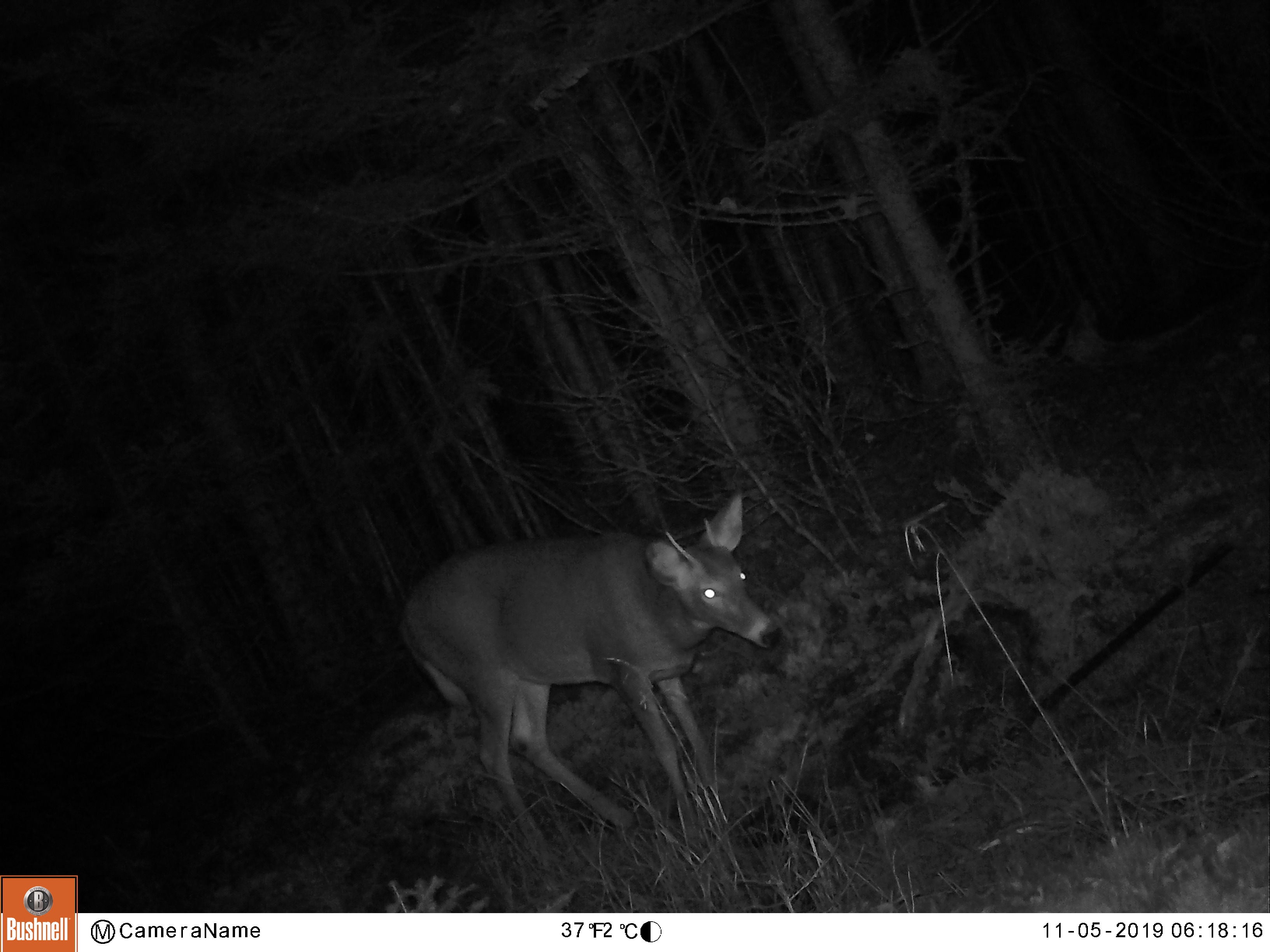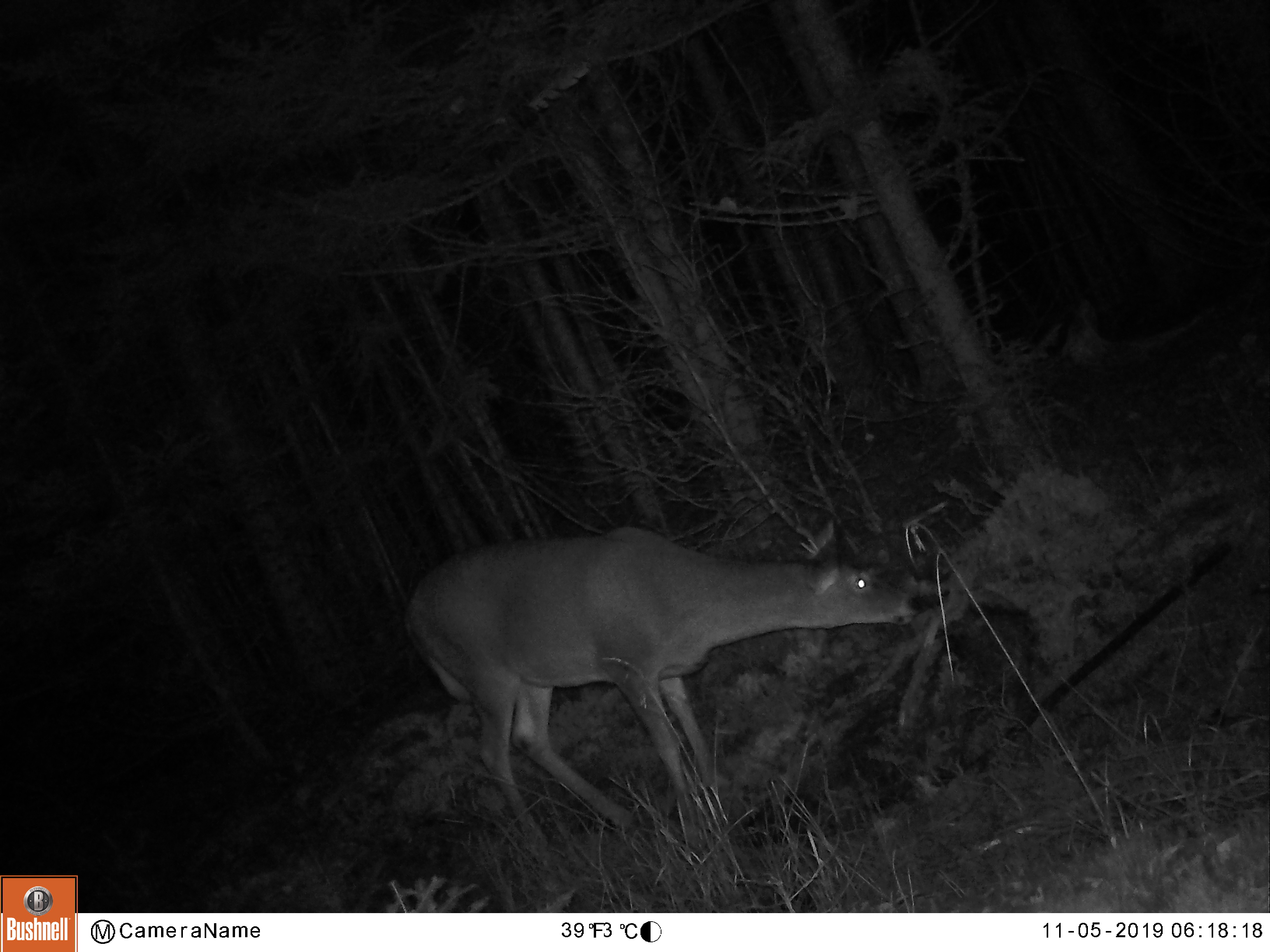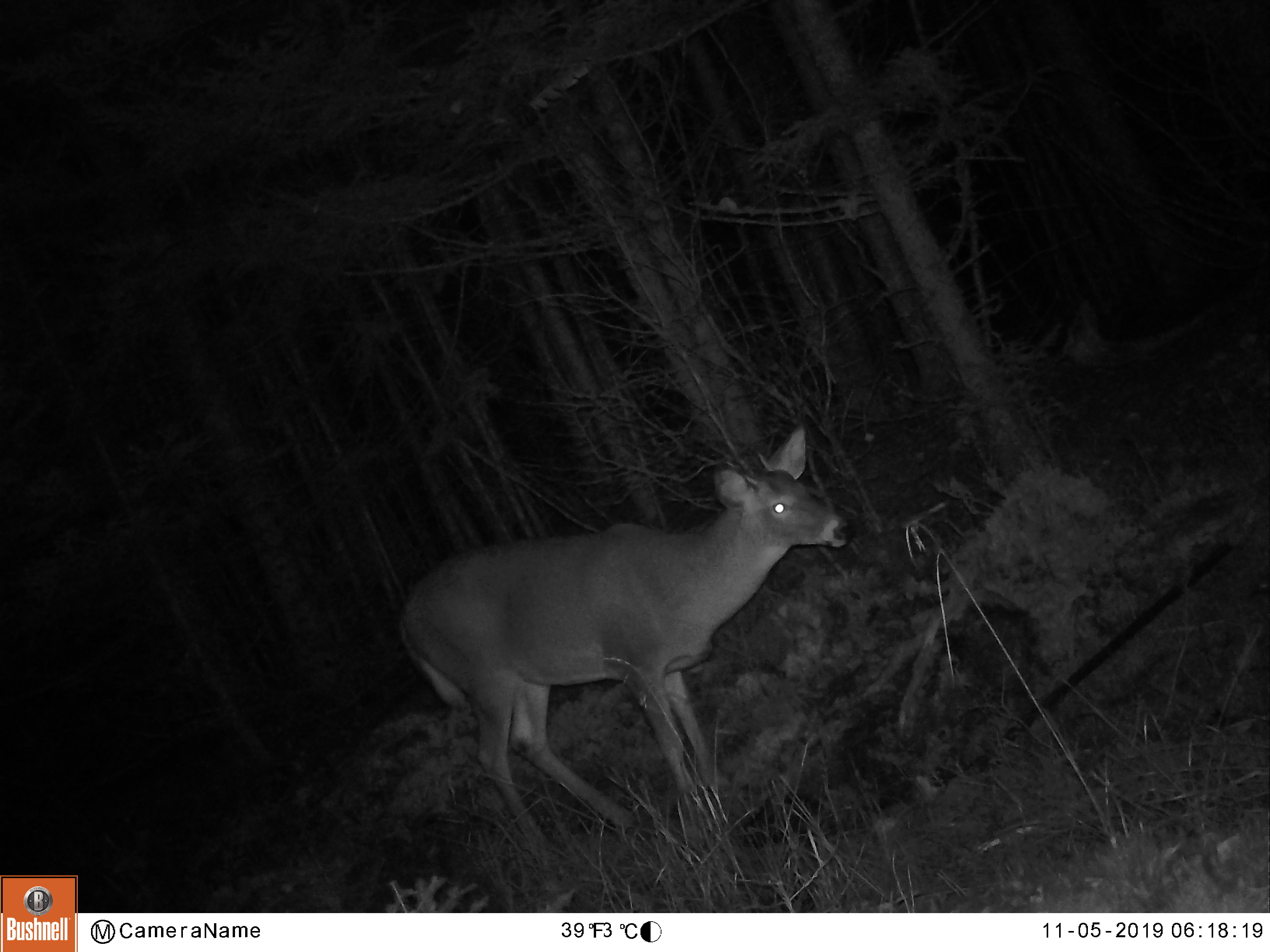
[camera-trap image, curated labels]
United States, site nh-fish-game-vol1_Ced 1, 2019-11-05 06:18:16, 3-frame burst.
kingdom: Animalia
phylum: Chordata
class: Mammalia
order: Artiodactyla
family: Cervidae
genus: Odocoileus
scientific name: Odocoileus virginianus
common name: white-tailed deer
White-tailed deer (Odocoileus virginianus).